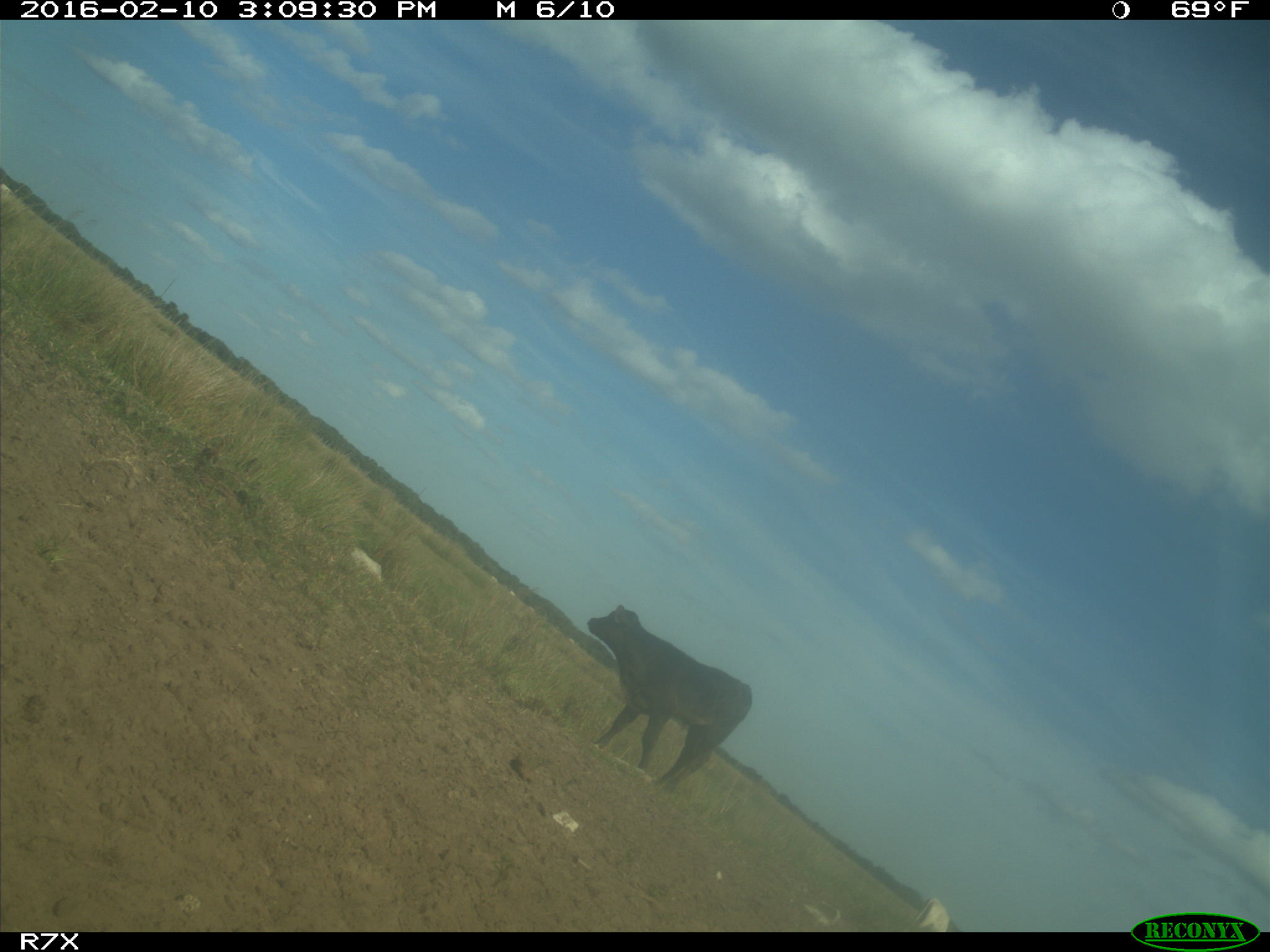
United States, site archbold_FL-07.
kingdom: Animalia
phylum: Chordata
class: Mammalia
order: Artiodactyla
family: Bovidae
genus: Bos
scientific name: Bos taurus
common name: domestic cow